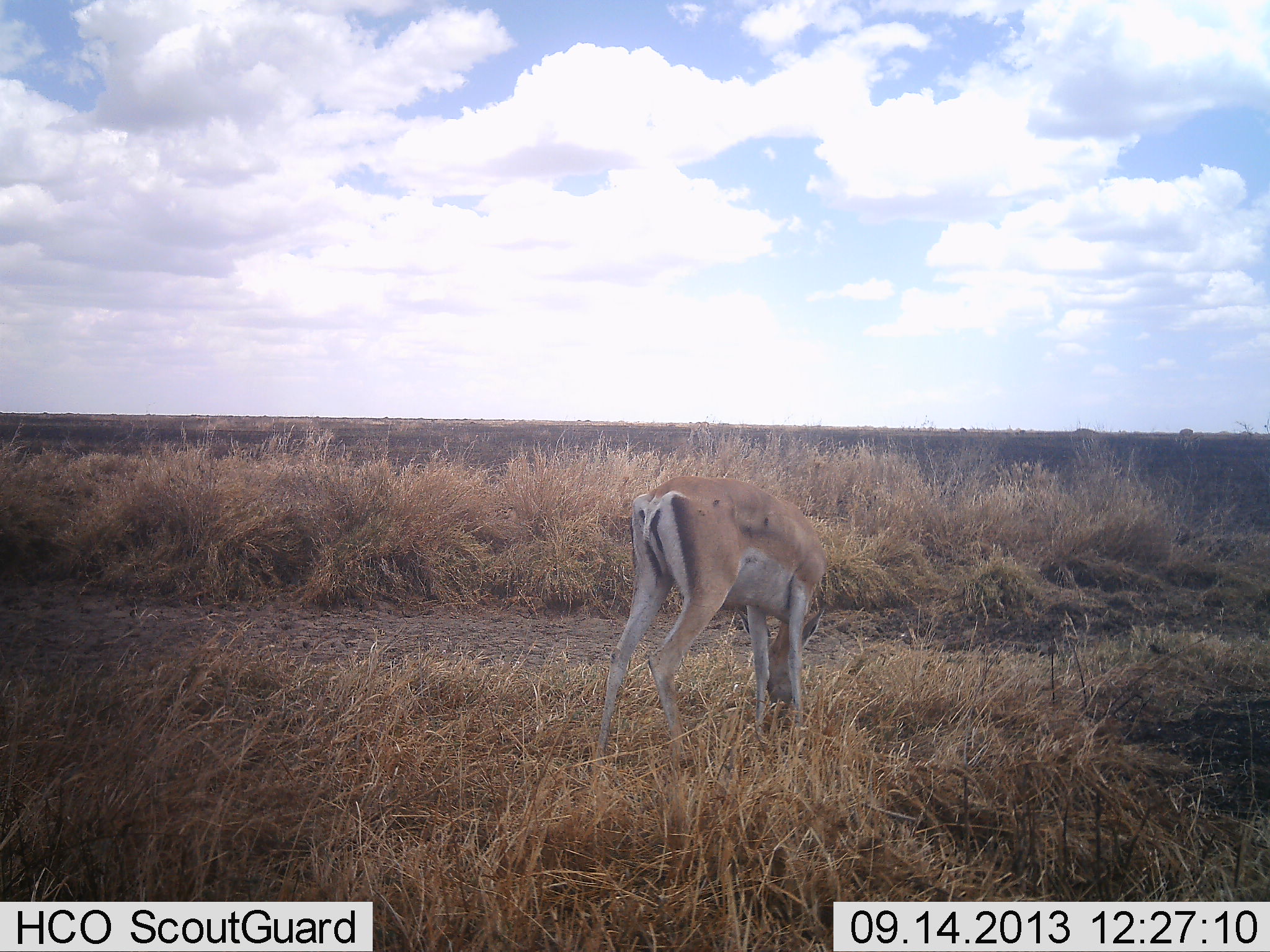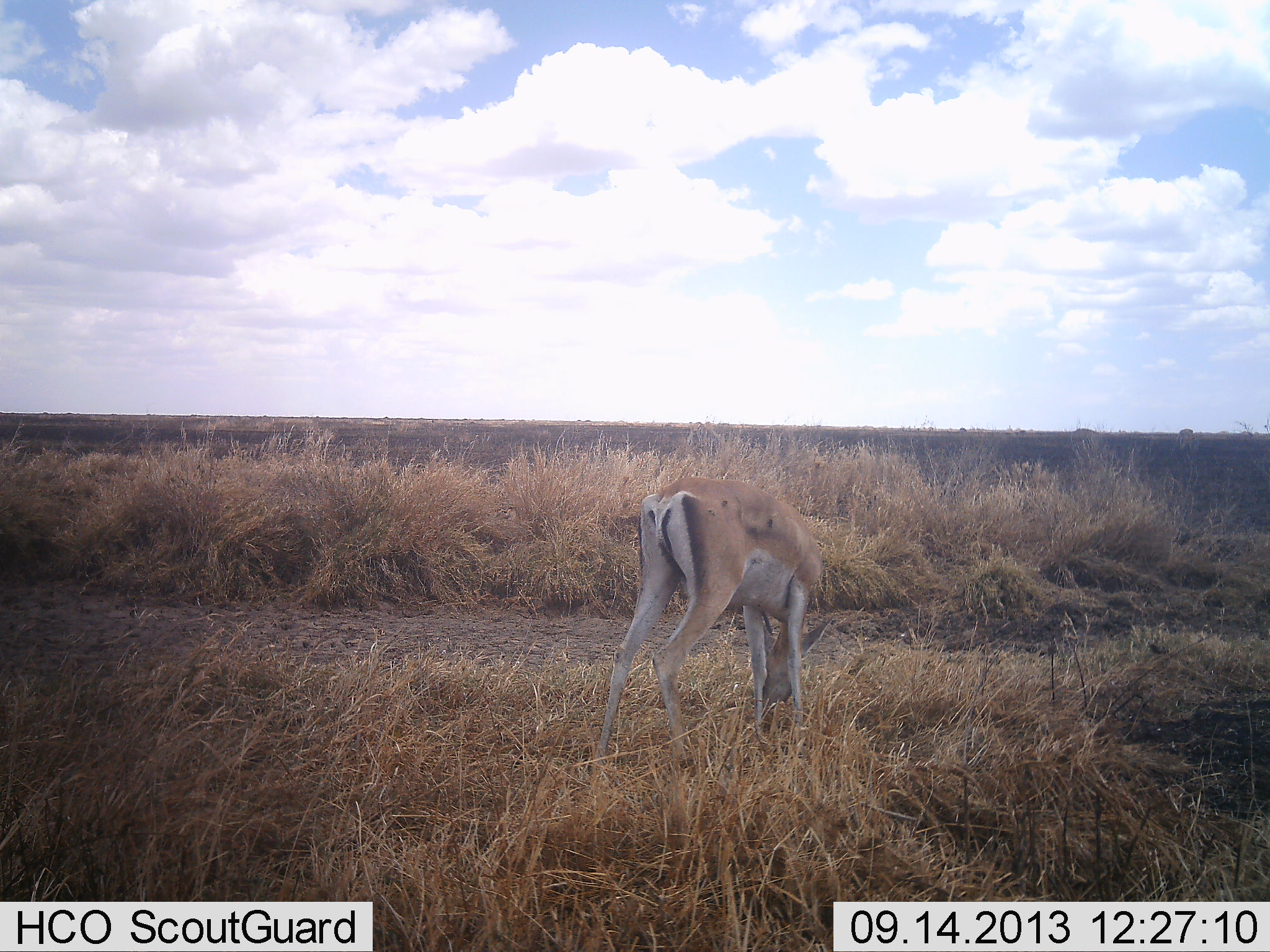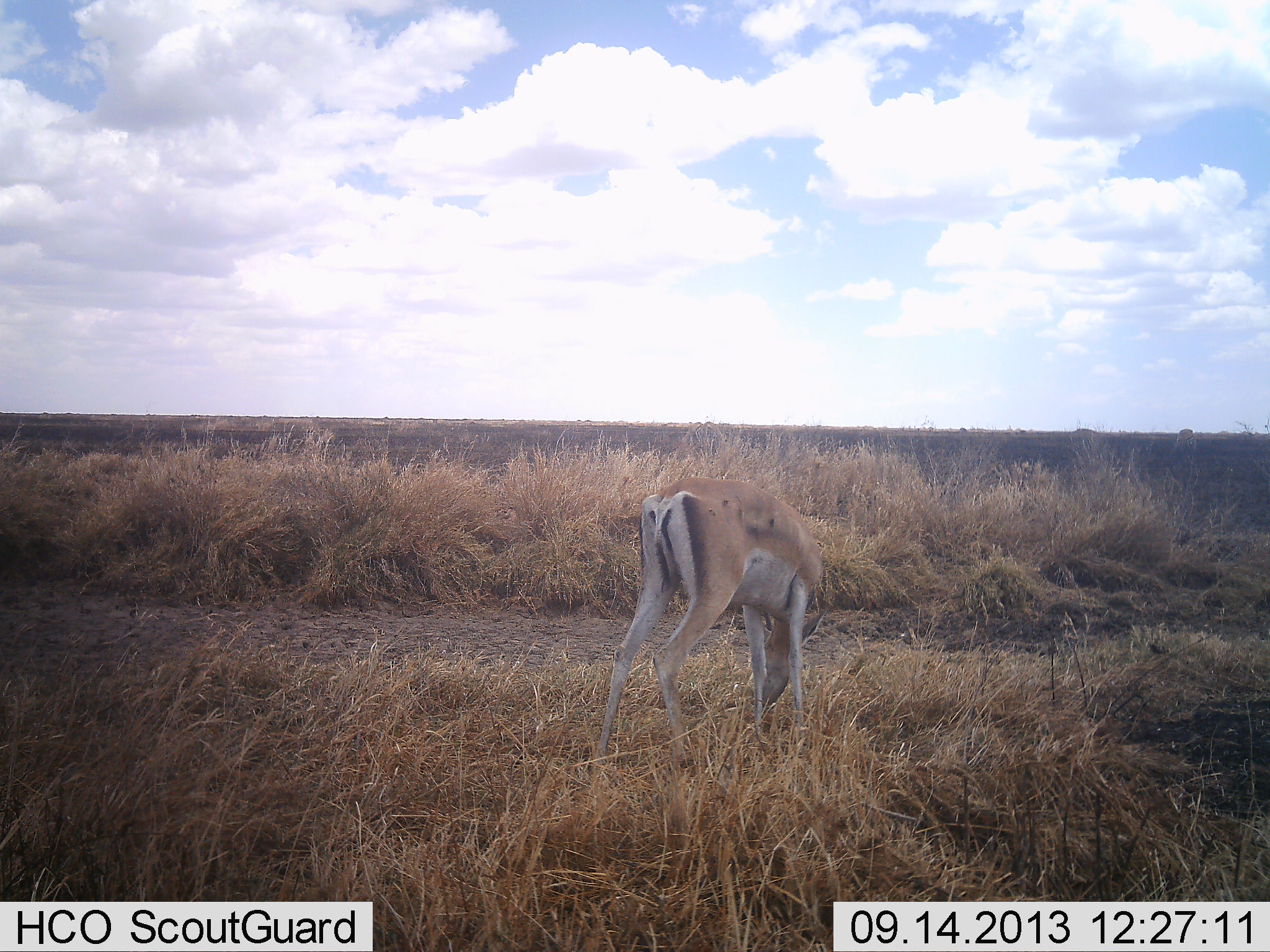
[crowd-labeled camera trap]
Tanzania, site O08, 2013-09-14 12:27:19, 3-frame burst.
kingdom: Animalia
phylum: Chordata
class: Mammalia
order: Artiodactyla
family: Bovidae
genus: Nanger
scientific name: Nanger granti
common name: grant's gazelle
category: gazellegrants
Gazellegrants (grant's gazelle) (Nanger granti), count 1. Behavior (volunteer vote fractions): standing 47%, resting 0%, moving 5%, interacting 0%. Young present (vote fraction): 11%. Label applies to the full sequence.